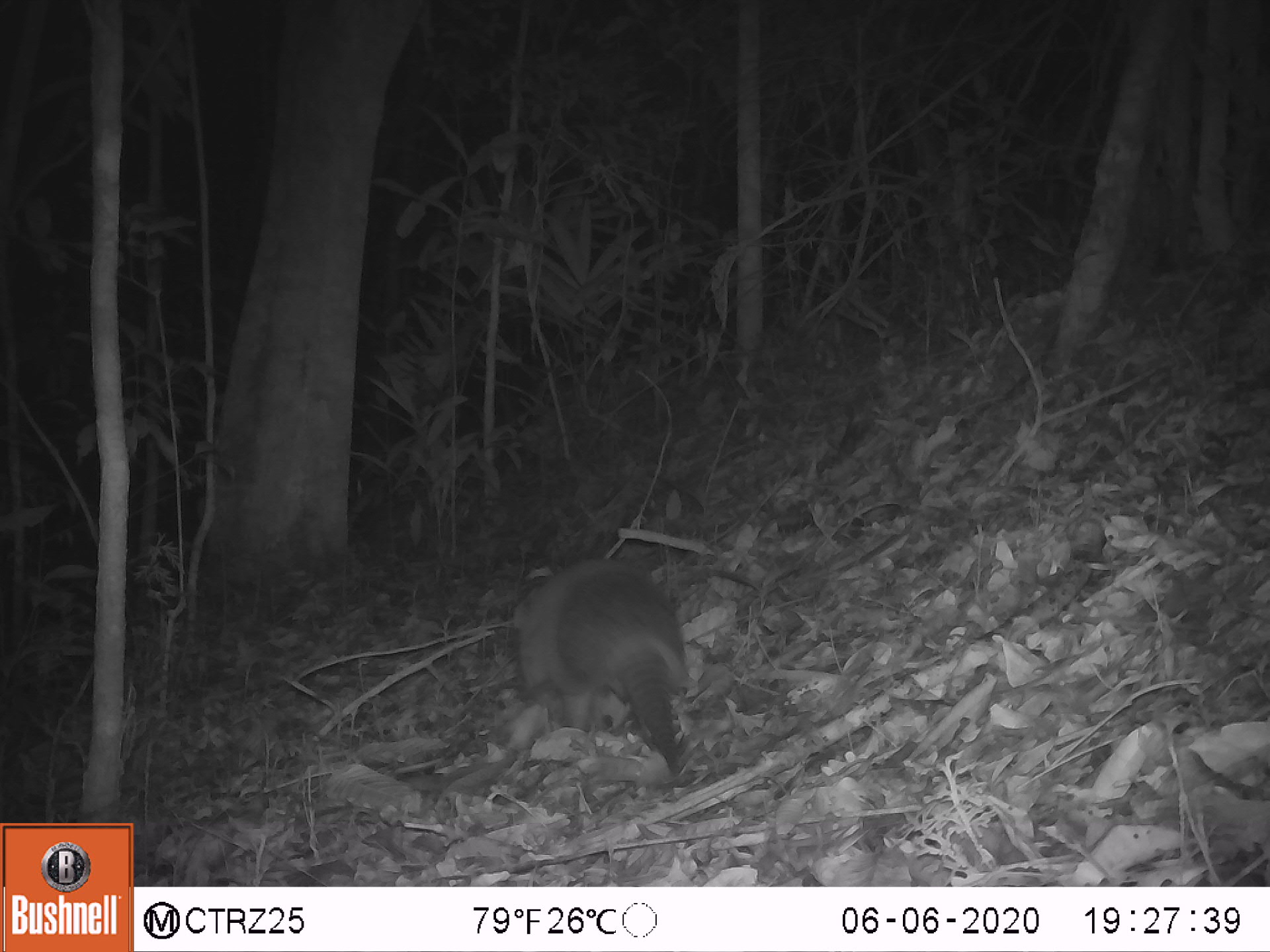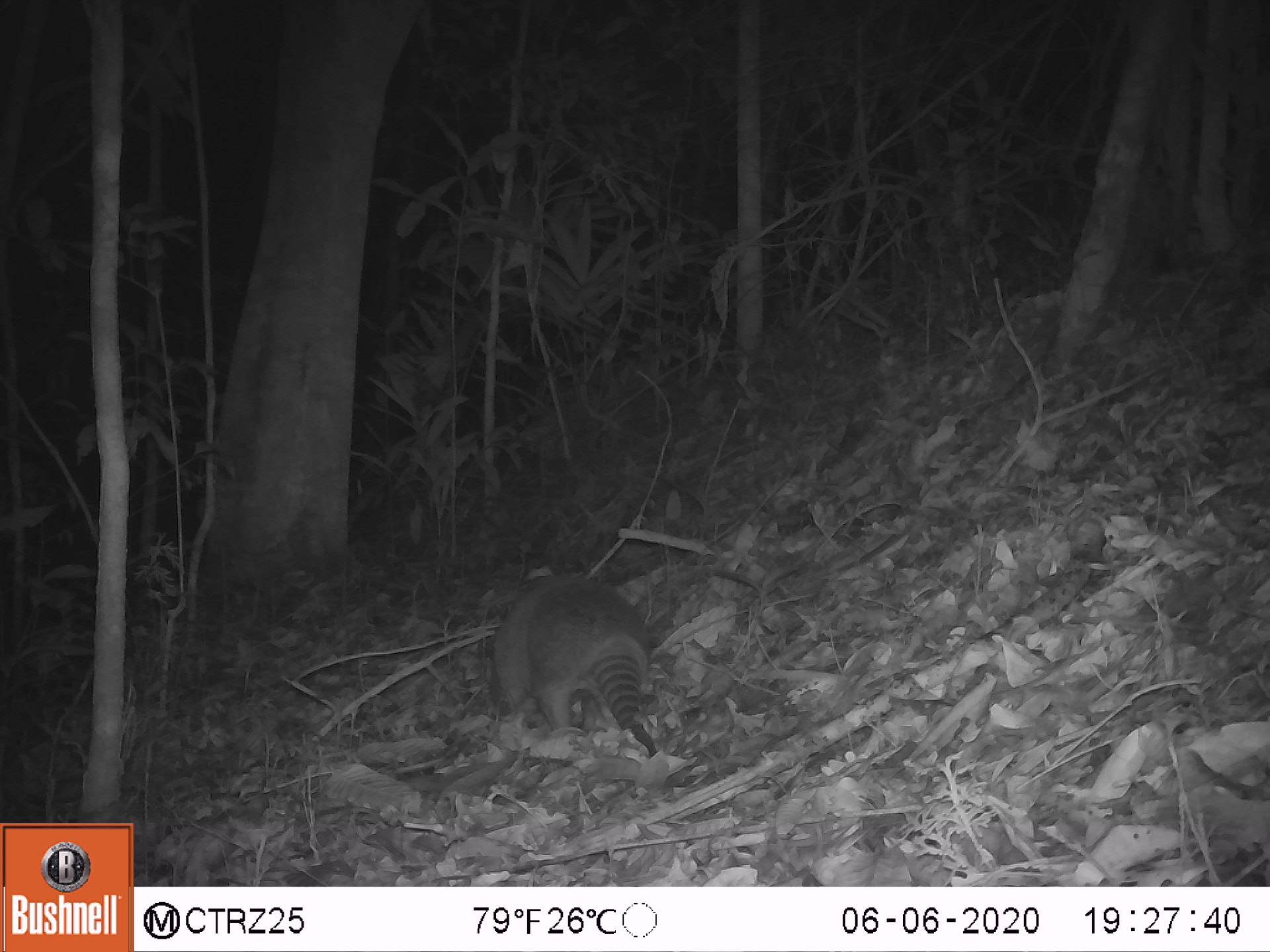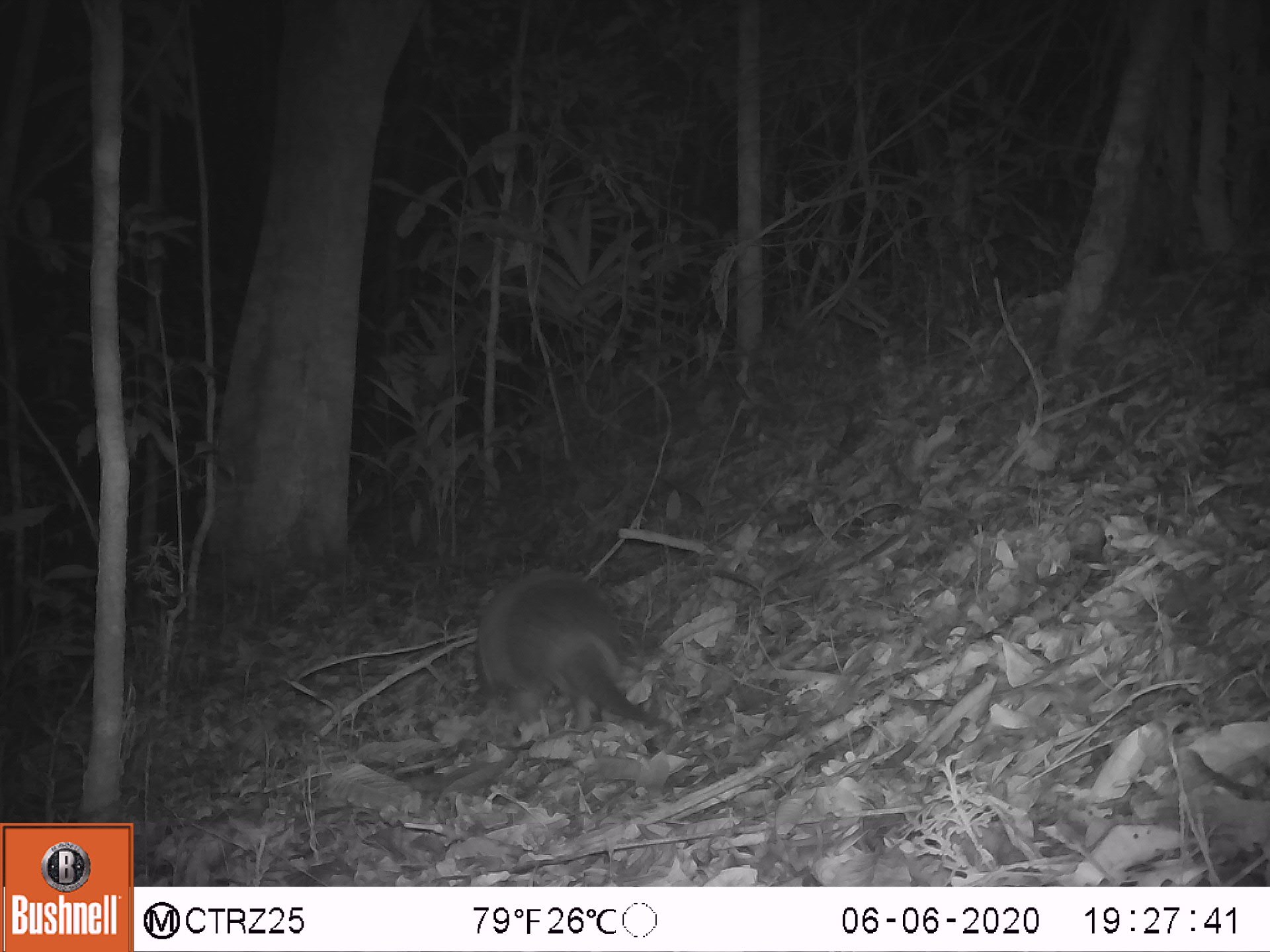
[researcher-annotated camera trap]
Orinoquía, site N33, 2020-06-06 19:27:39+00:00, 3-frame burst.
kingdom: Animalia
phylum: Chordata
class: Mammalia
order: Cingulata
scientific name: Cingulata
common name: armadillo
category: unknown armadillo